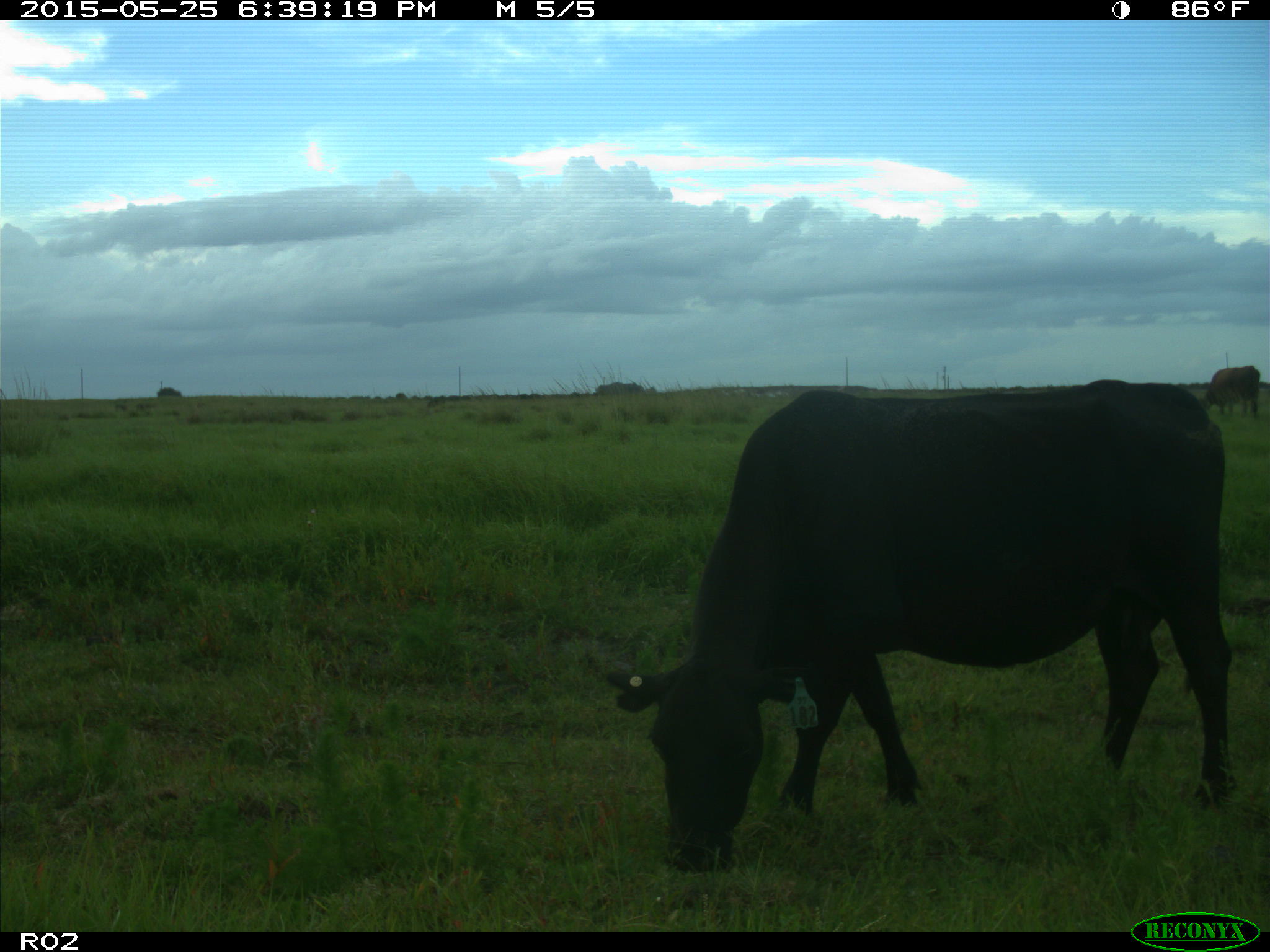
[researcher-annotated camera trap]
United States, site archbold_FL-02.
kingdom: Animalia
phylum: Chordata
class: Mammalia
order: Artiodactyla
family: Bovidae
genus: Bos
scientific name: Bos taurus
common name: domestic cow